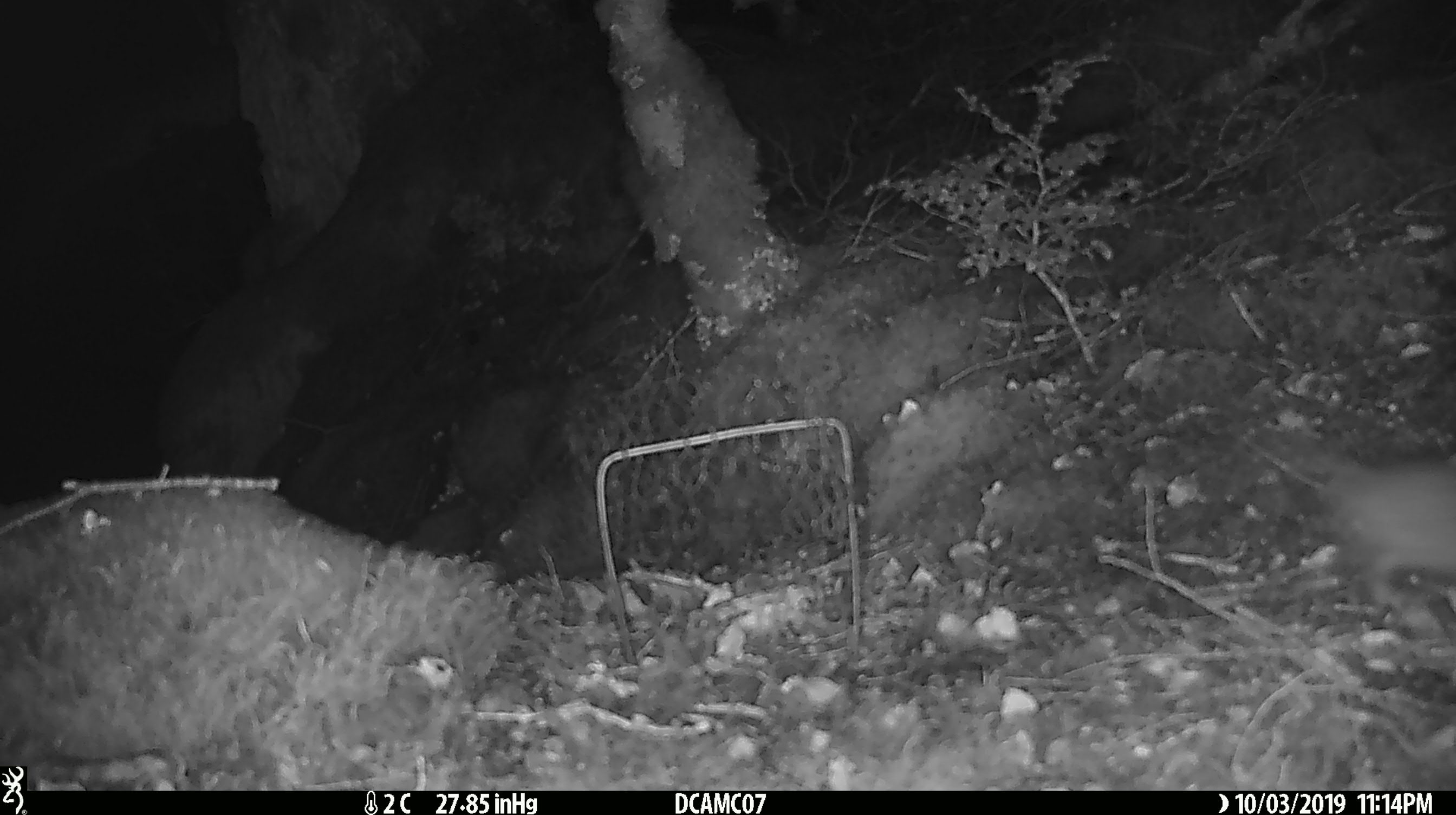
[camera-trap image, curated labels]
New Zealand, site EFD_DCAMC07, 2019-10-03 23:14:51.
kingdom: Animalia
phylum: Chordata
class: Mammalia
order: Rodentia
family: Muridae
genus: Rattus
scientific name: Rattus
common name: rat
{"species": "rat (Rattus)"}